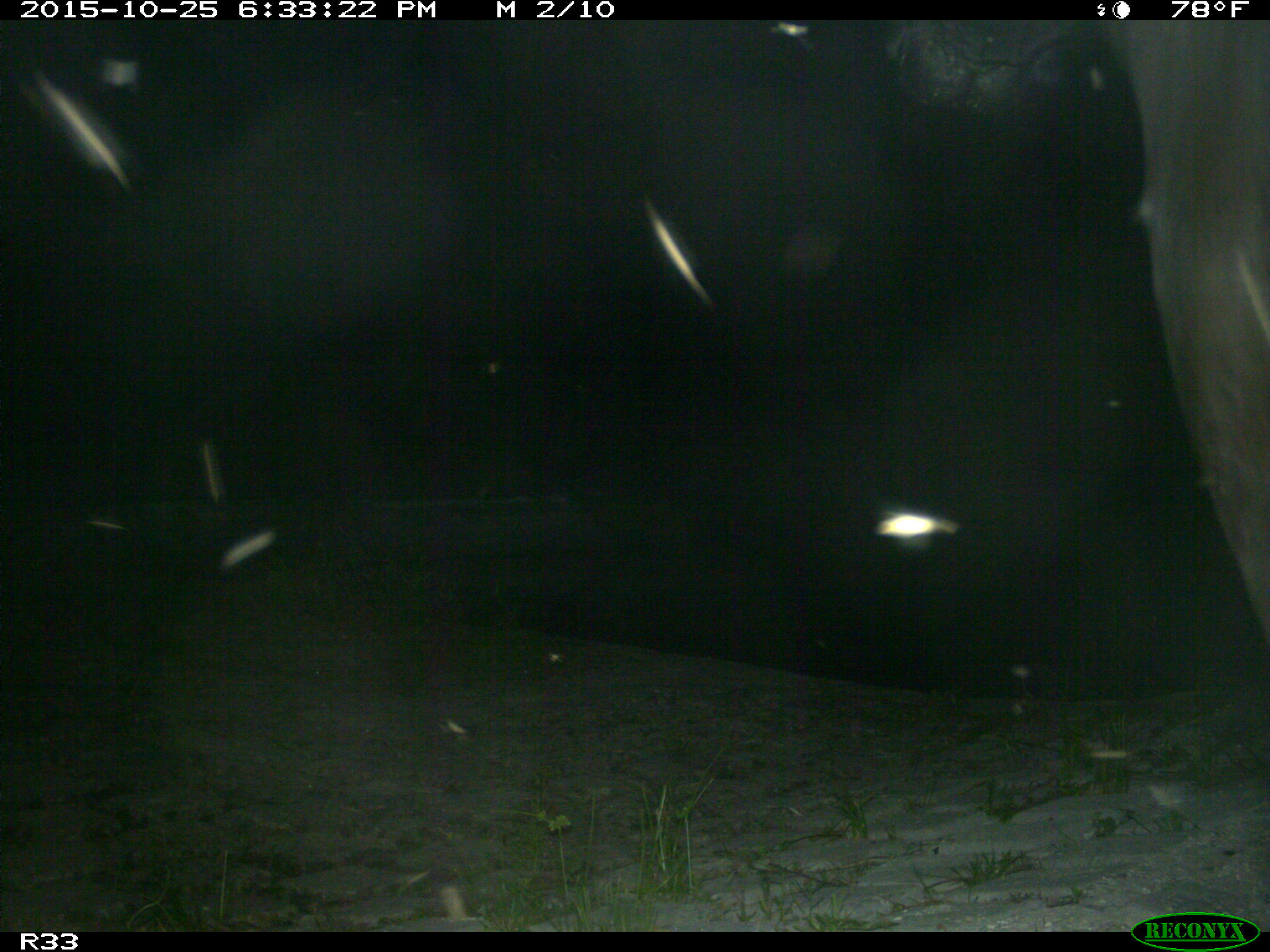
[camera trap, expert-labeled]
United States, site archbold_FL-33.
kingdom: Animalia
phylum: Chordata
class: Mammalia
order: Artiodactyla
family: Bovidae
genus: Bos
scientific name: Bos taurus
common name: domestic cow